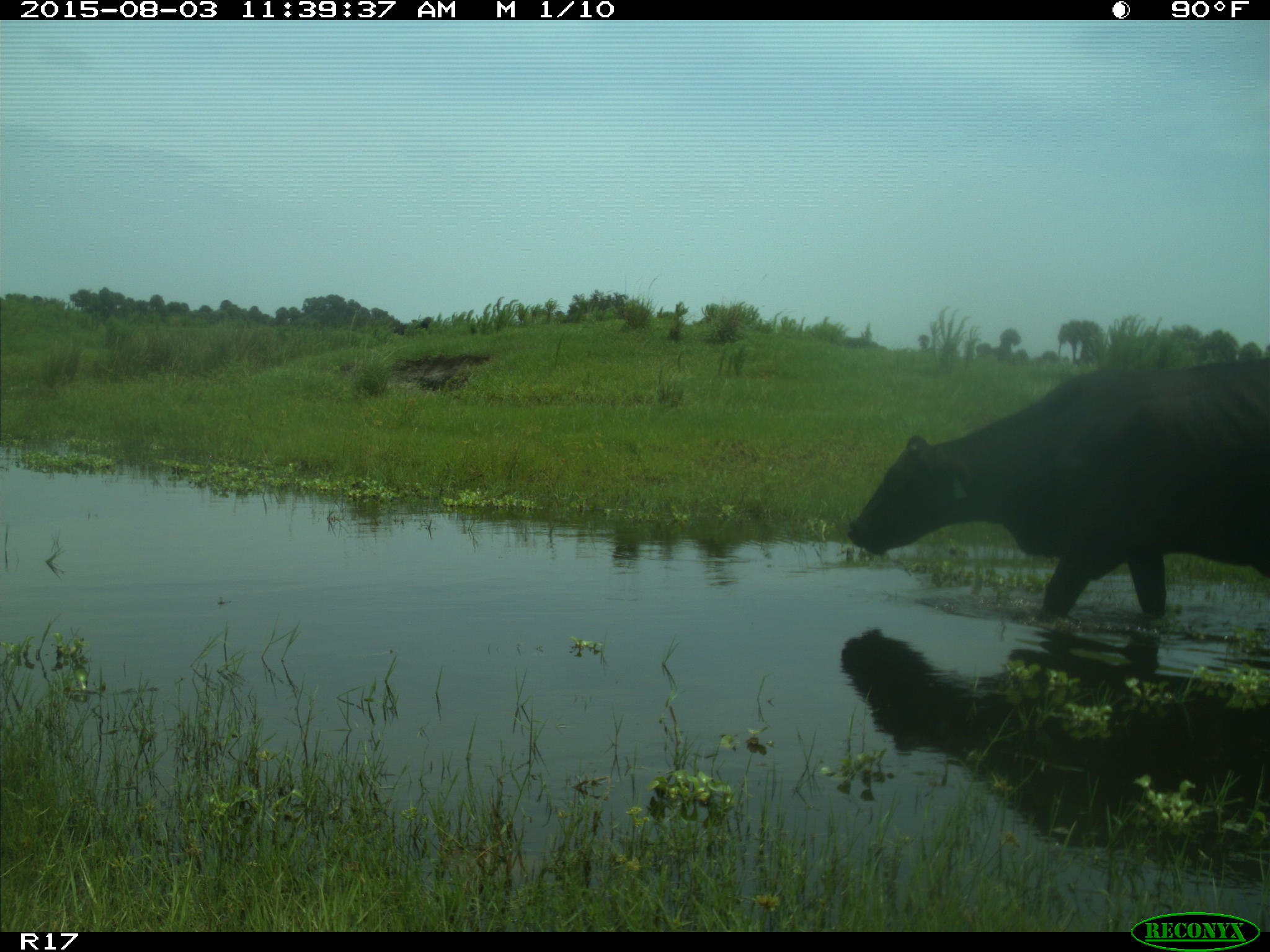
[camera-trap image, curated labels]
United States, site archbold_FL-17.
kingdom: Animalia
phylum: Chordata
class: Mammalia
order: Artiodactyla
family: Bovidae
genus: Bos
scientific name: Bos taurus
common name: domestic cow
Bos taurus (domestic cow).